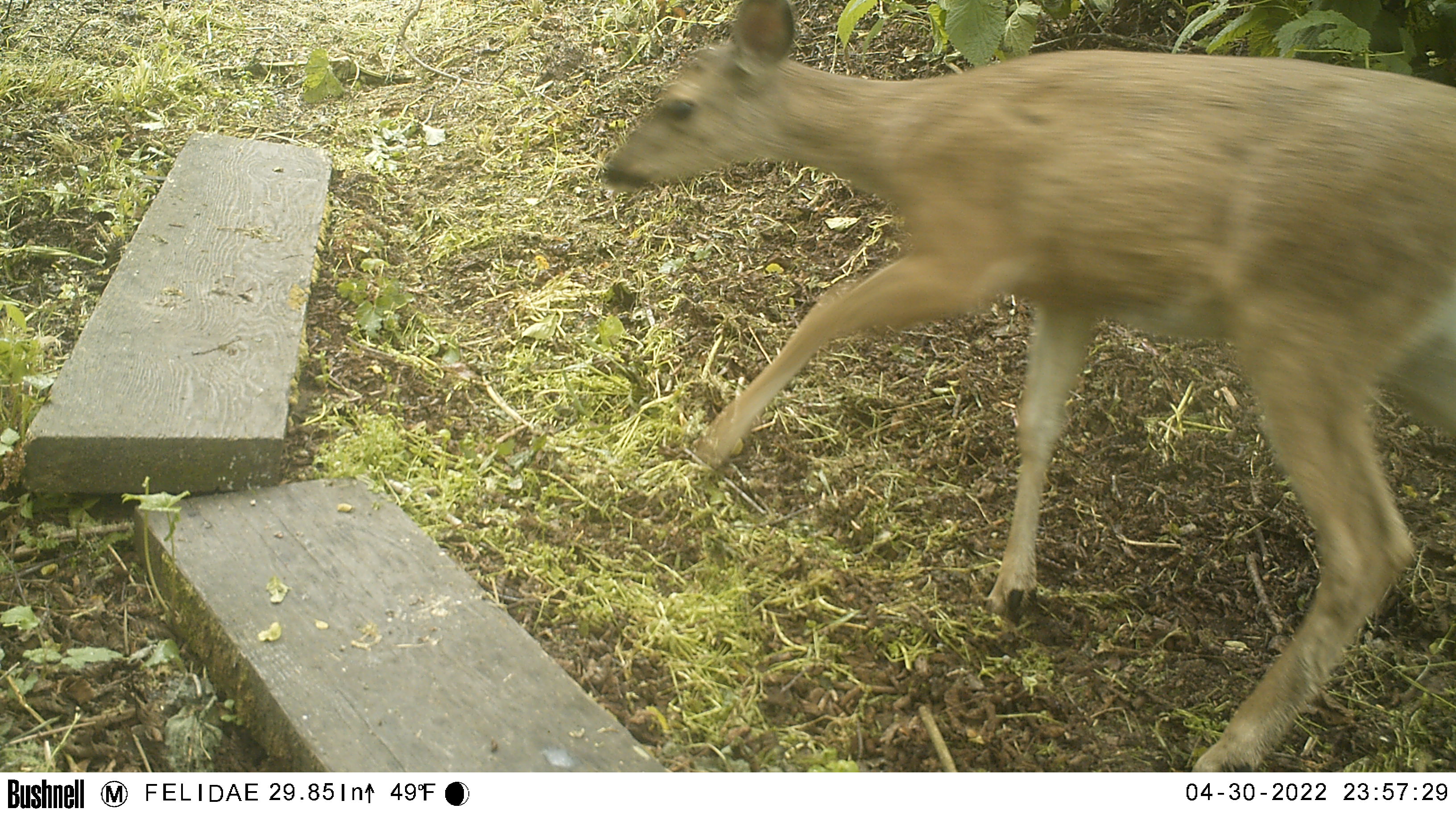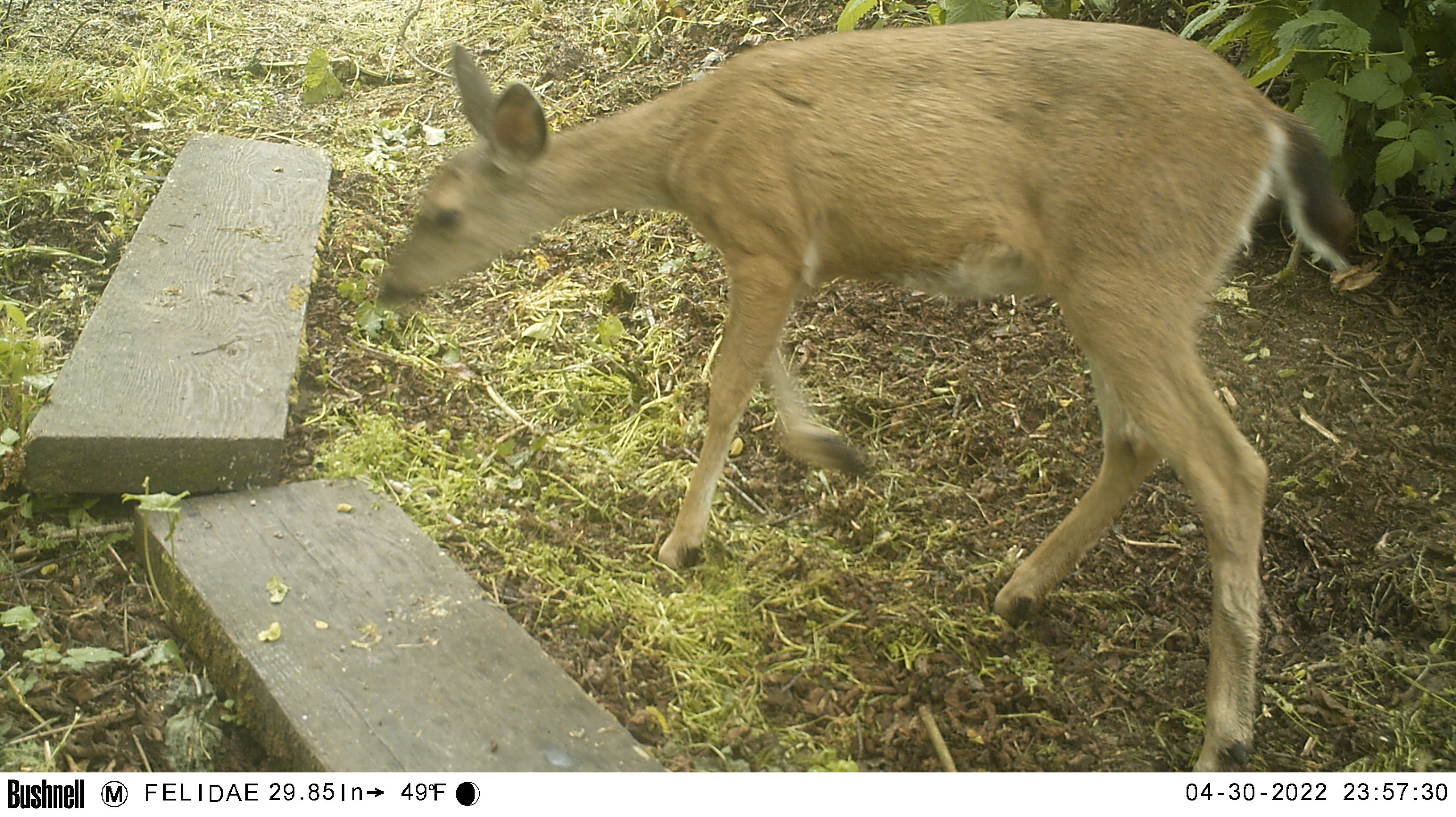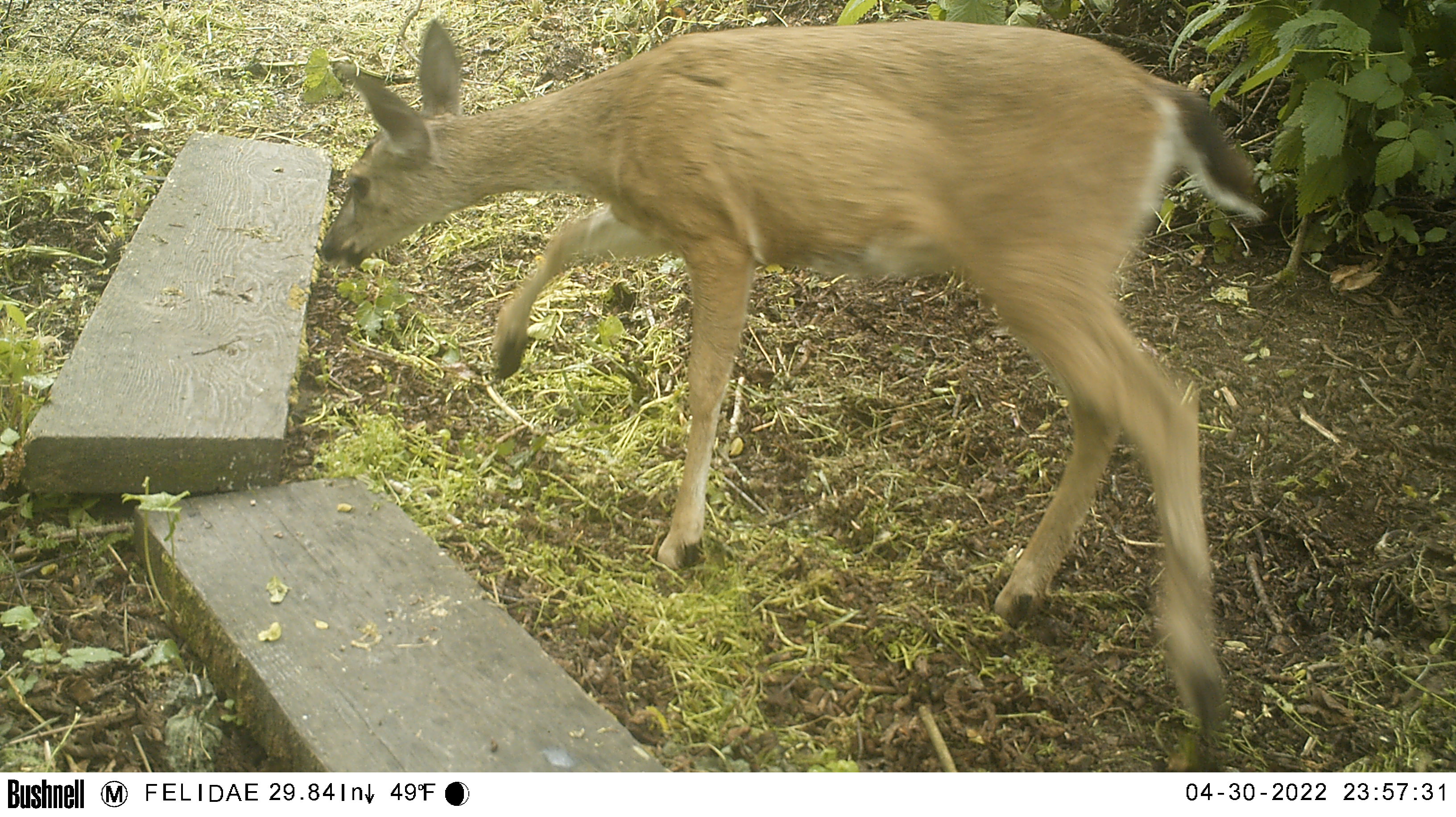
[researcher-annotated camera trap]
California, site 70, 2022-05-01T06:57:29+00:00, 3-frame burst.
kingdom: Animalia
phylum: Chordata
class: Mammalia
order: Artiodactyla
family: Cervidae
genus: Odocoileus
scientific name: Odocoileus hemionus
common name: mule deer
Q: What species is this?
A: Mule deer (Odocoileus hemionus).